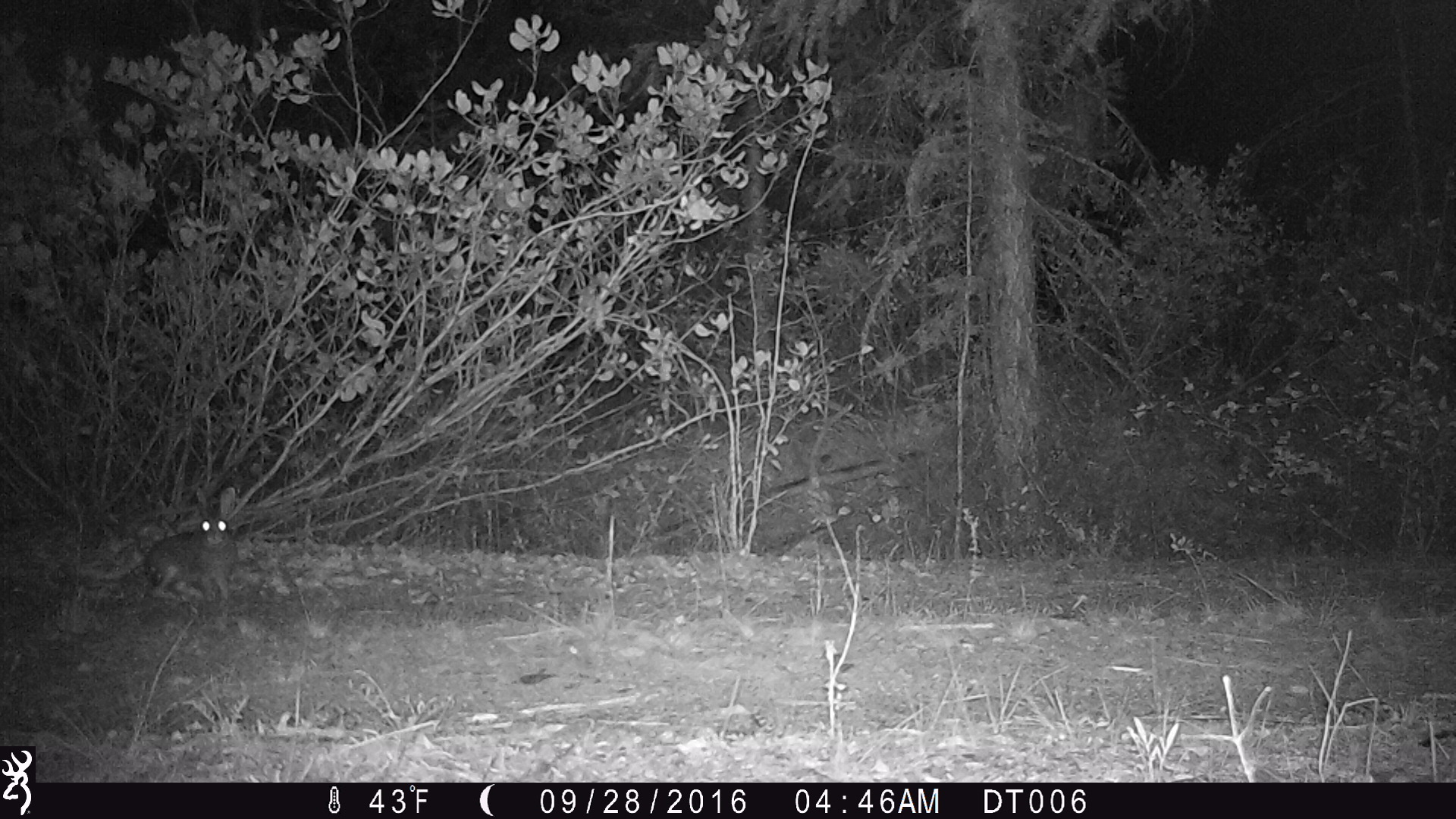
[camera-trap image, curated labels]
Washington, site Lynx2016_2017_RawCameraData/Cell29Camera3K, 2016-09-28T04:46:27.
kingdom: Animalia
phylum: Chordata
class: Mammalia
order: Lagomorpha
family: Leporidae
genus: Lepus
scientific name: Lepus americanus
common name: snowshoe hare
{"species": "Lepus americanus (snowshoe hare)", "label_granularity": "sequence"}